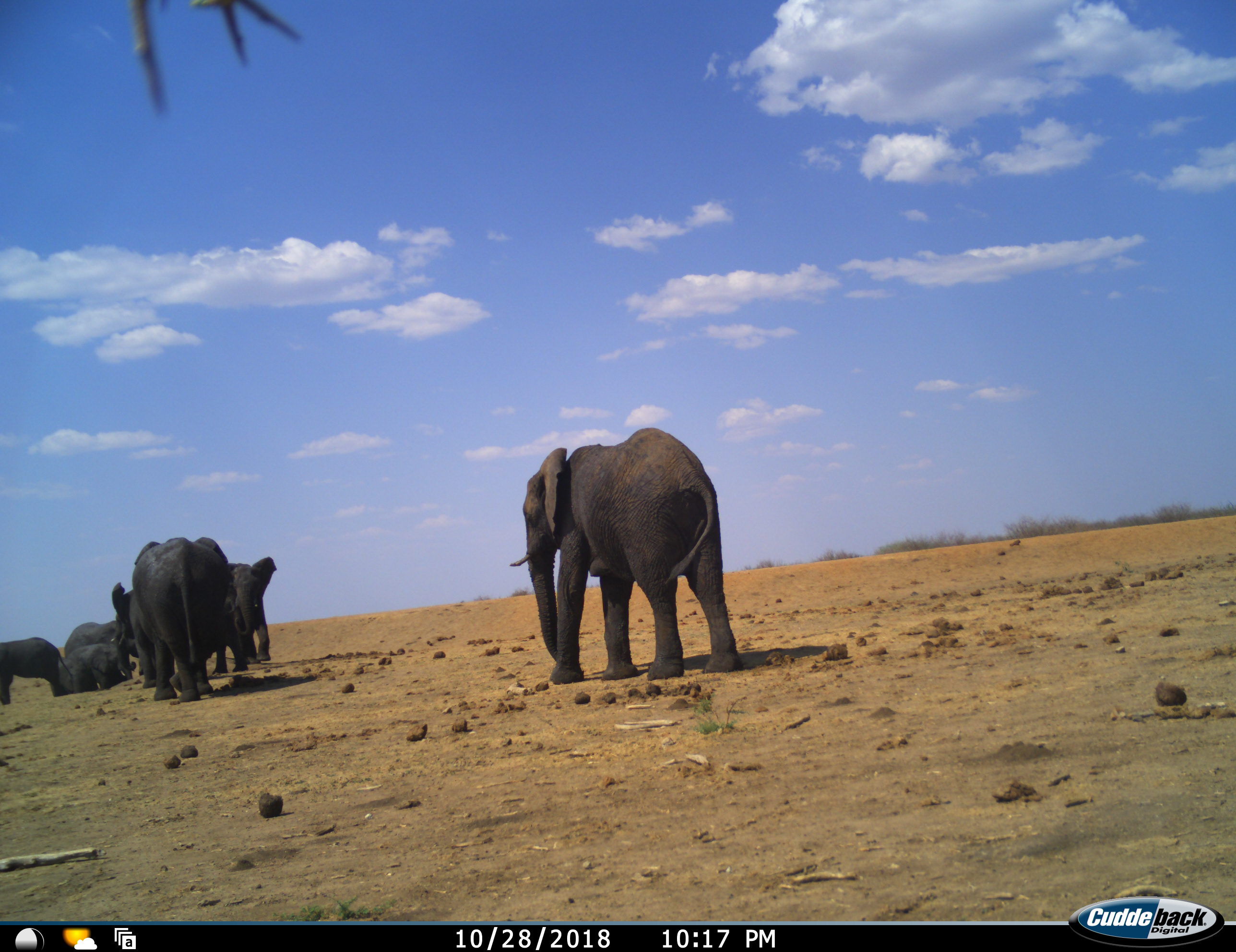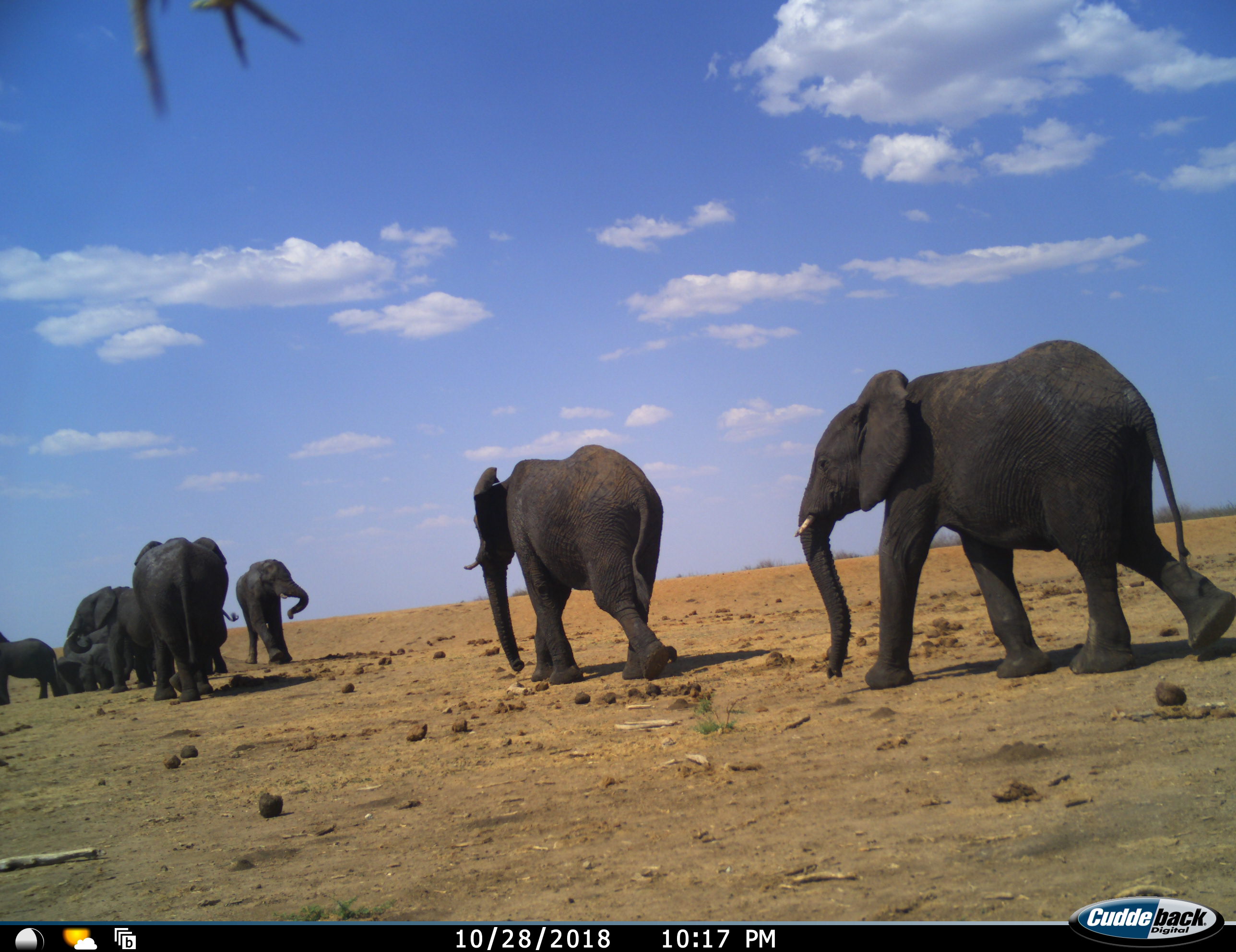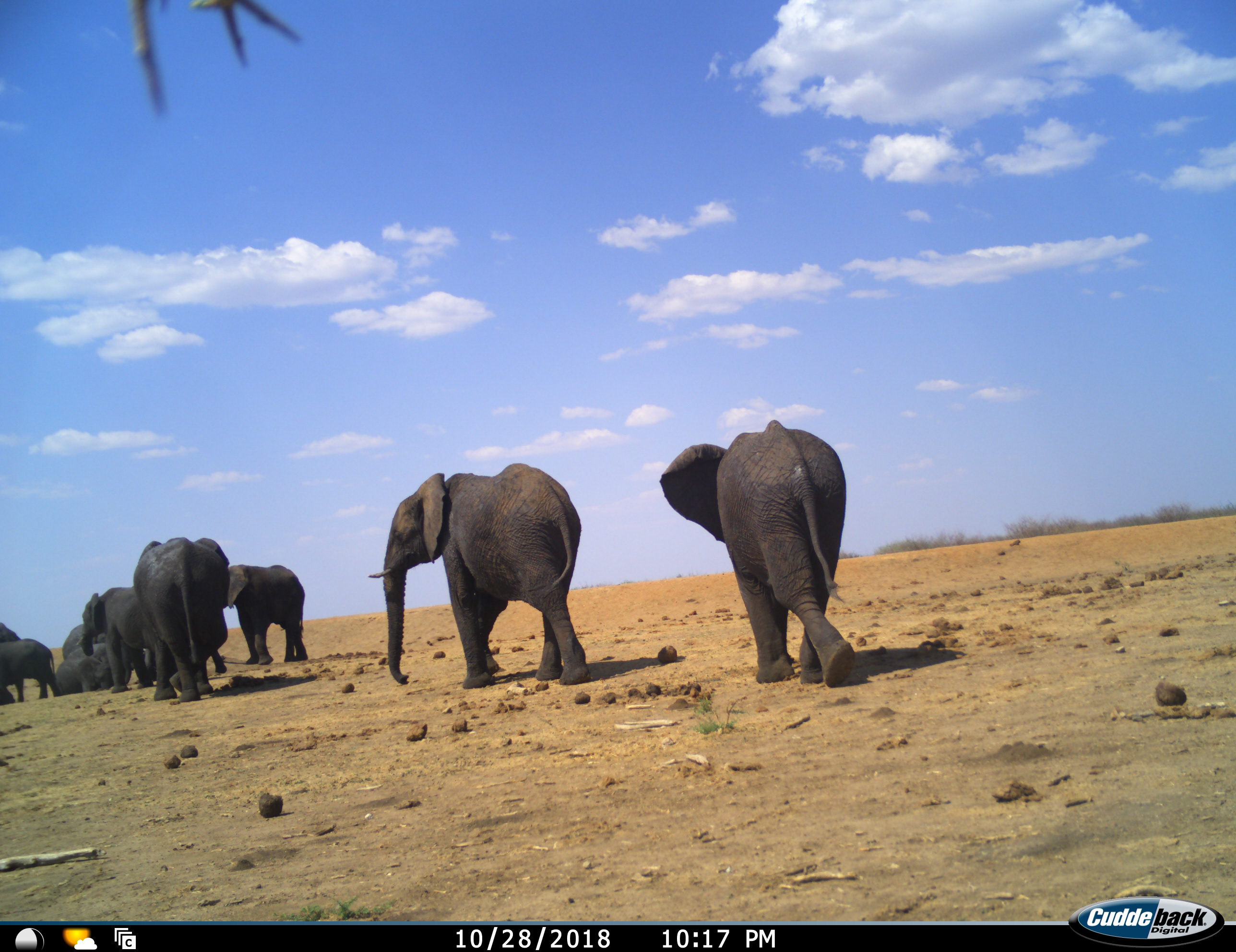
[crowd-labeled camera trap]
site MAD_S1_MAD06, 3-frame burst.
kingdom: Animalia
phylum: Chordata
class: Mammalia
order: Proboscidea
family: Elephantidae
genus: Loxodonta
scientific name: Loxodonta africana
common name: african bush elephant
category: elephant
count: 9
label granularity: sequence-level